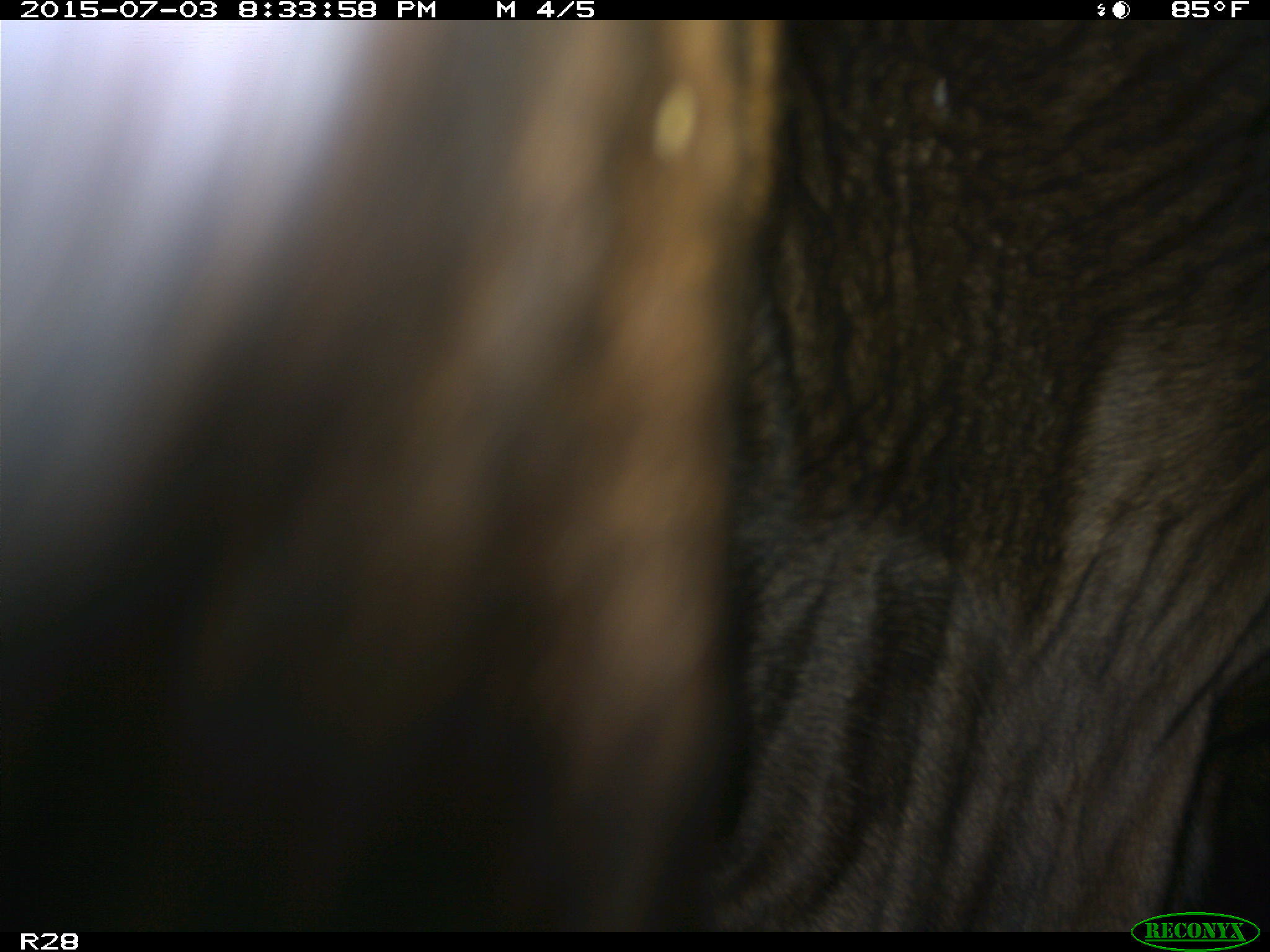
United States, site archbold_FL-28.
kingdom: Animalia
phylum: Chordata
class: Mammalia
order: Artiodactyla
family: Bovidae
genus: Bos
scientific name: Bos taurus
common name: domestic cow